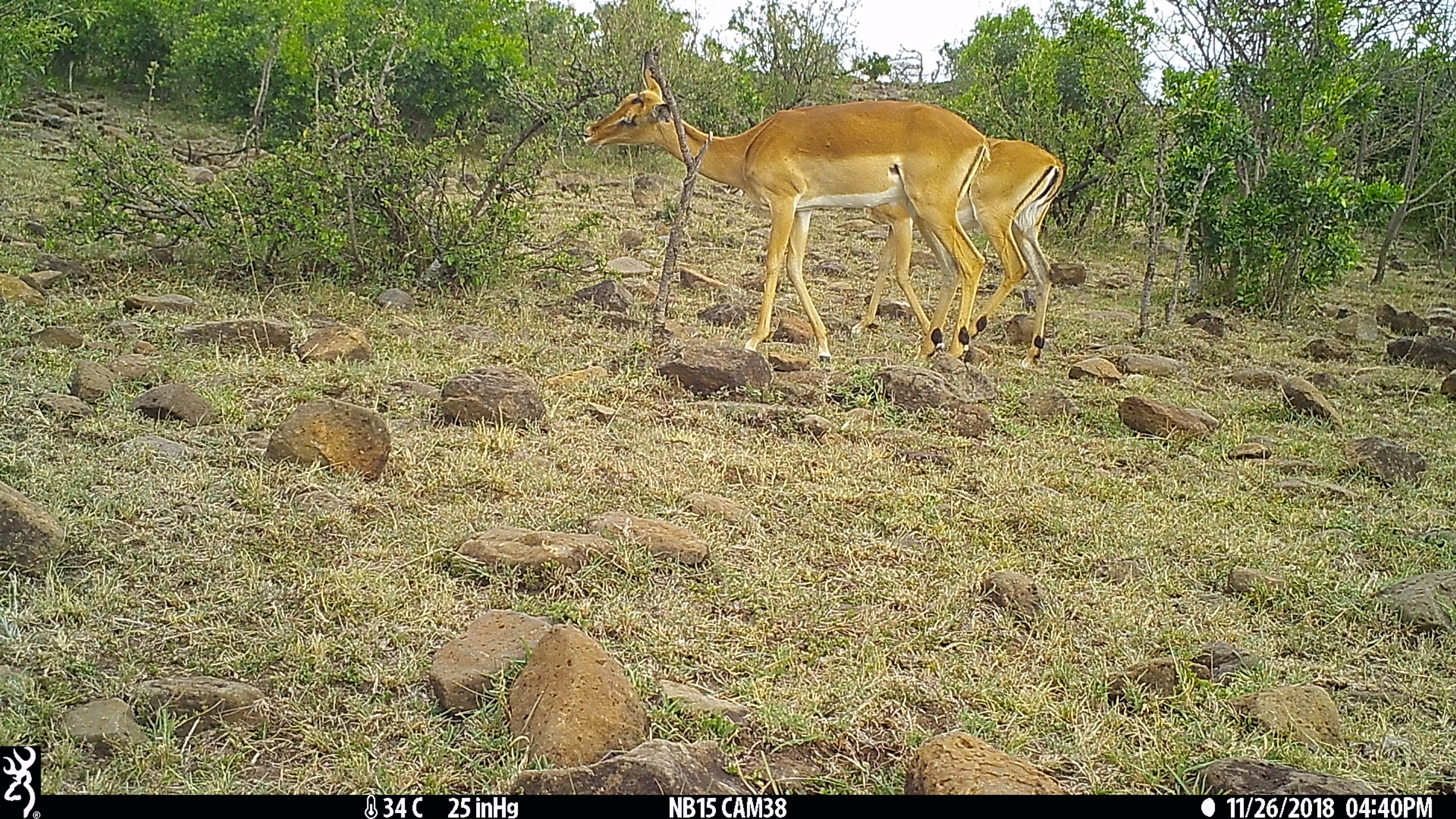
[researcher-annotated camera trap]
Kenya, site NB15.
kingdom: Animalia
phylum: Chordata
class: Mammalia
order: Artiodactyla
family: Bovidae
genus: Aepyceros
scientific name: Aepyceros melampus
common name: impala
Impala (Aepyceros melampus).